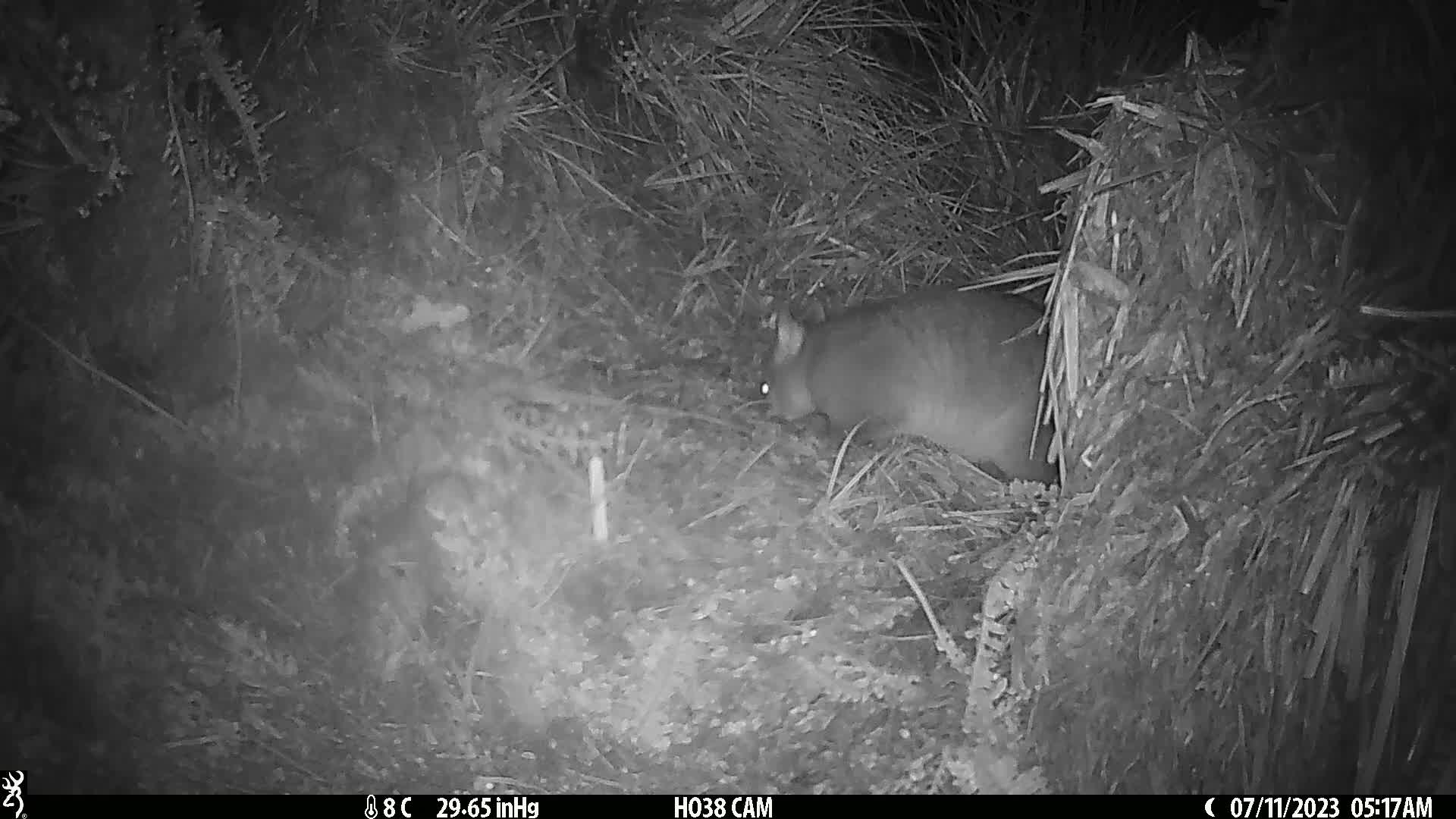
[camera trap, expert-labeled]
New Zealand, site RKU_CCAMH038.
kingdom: Animalia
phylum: Chordata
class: Mammalia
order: Diprotodontia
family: Phalangeridae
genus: Trichosurus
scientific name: Trichosurus vulpecula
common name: common brushtail possum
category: possum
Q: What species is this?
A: Possum (common brushtail possum) (Trichosurus vulpecula).